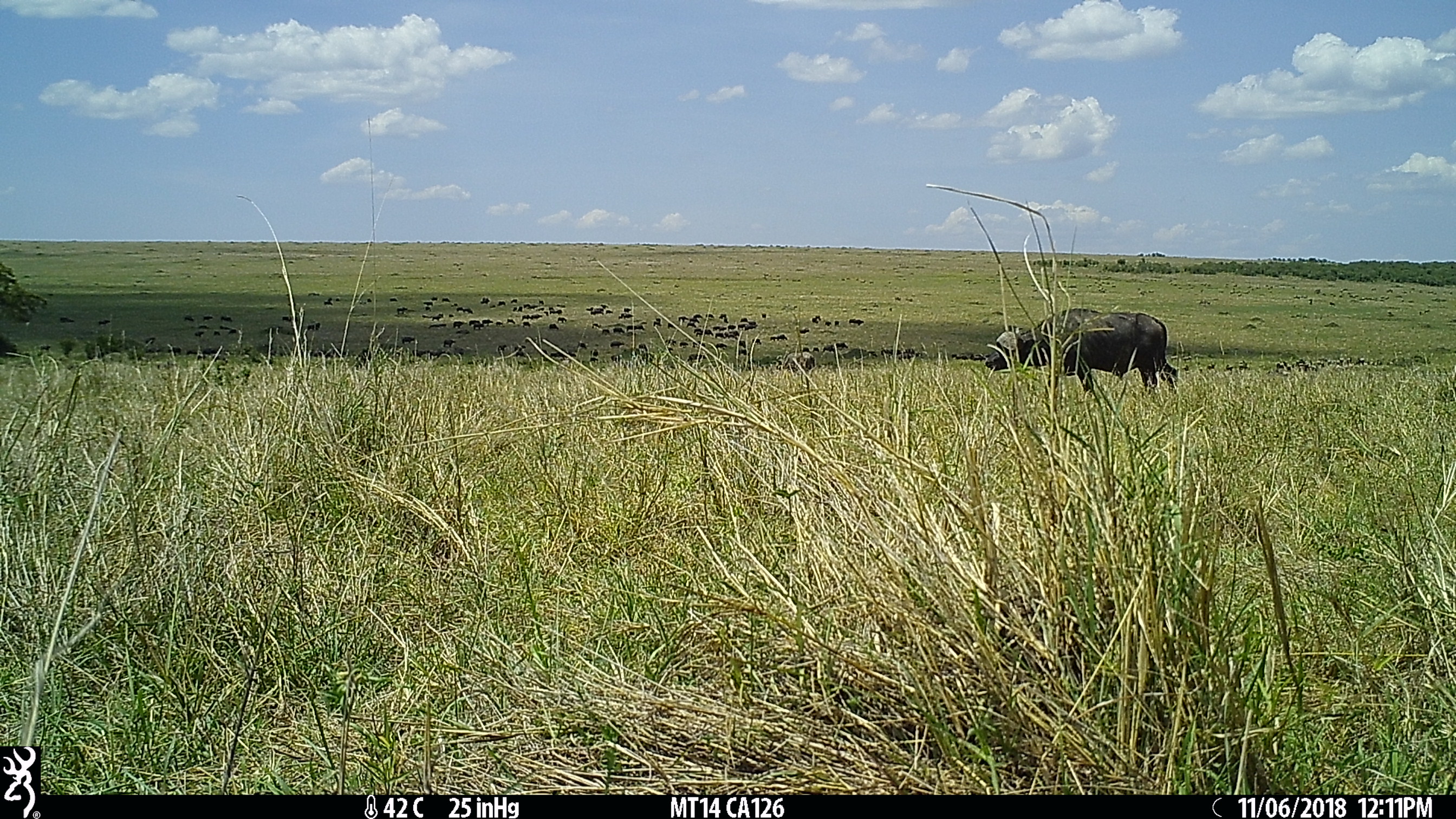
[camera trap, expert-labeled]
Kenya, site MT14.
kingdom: Animalia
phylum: Chordata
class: Mammalia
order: Artiodactyla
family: Bovidae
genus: Syncerus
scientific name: Syncerus caffer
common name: buffalo